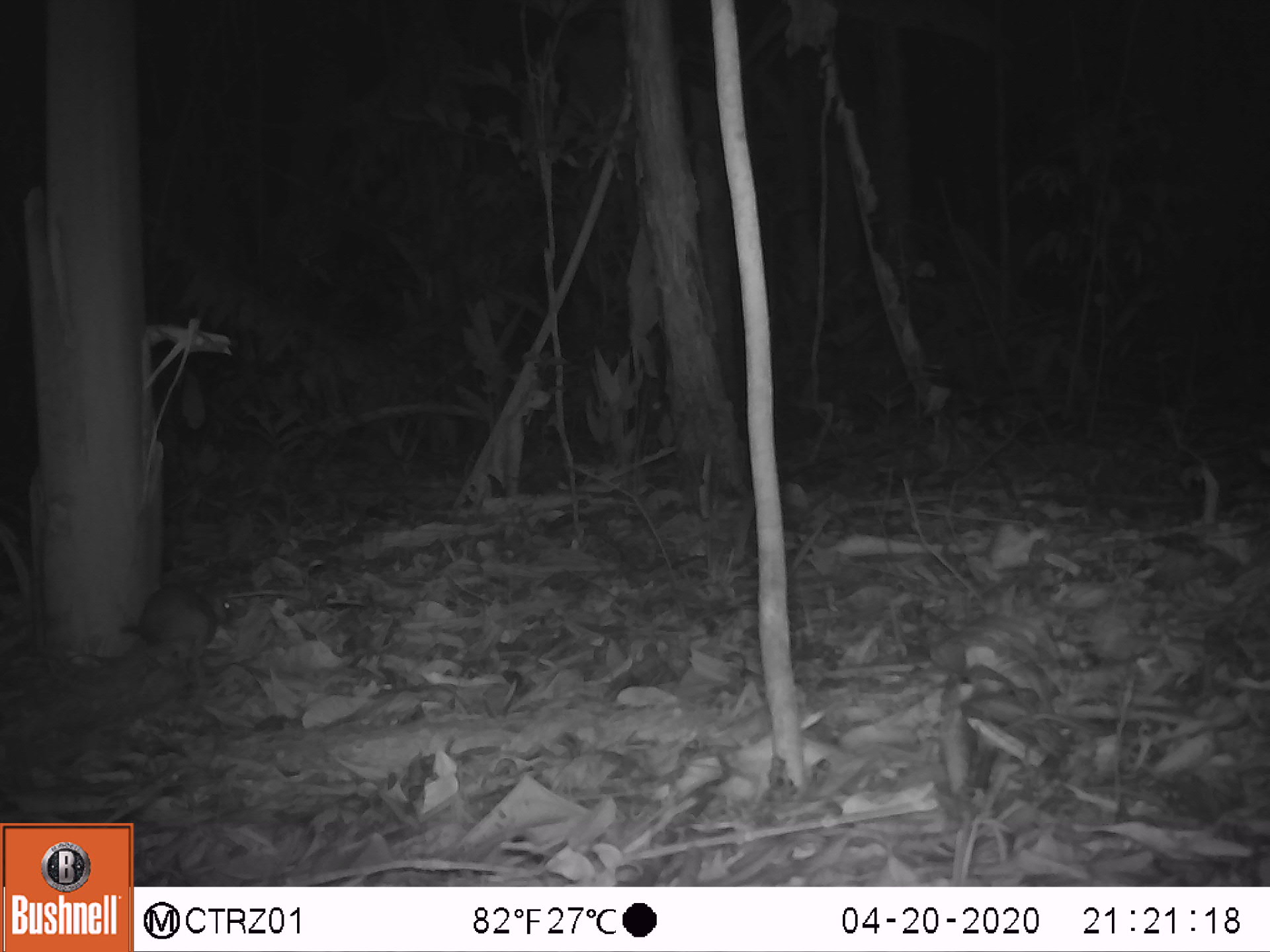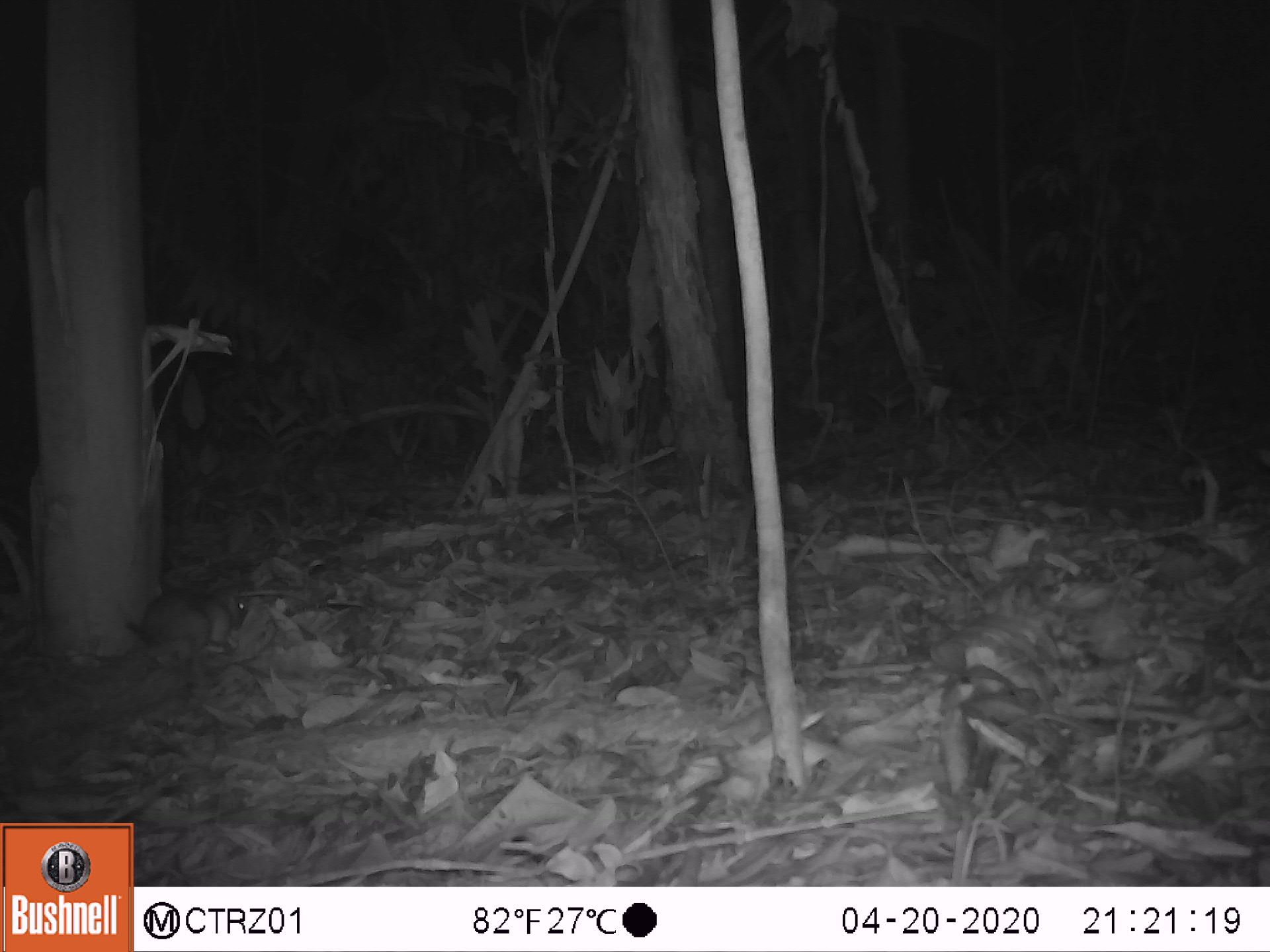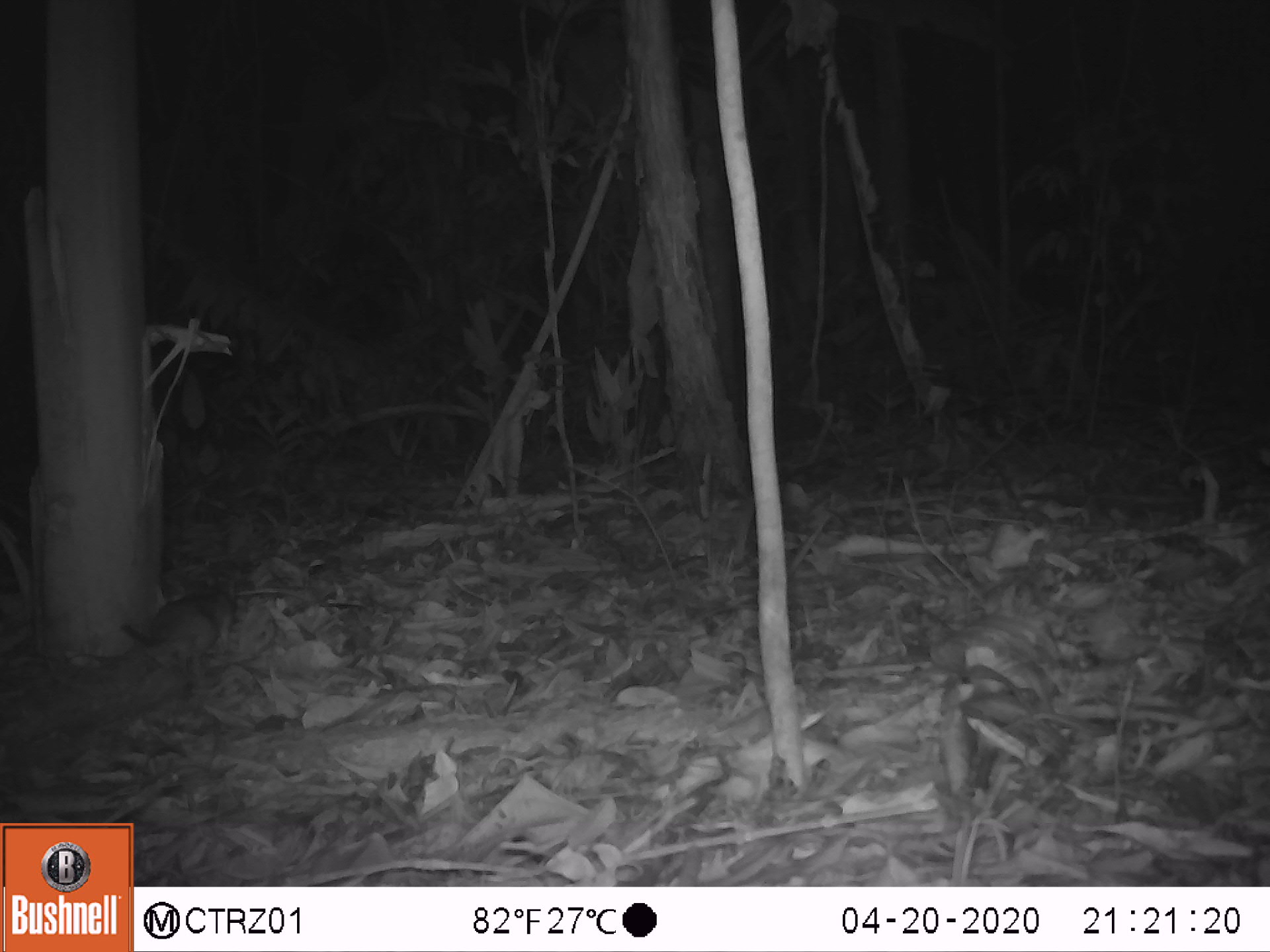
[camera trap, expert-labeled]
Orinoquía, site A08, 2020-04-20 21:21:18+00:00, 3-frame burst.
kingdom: Animalia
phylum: Chordata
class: Mammalia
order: Rodentia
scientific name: Rodentia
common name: rodent